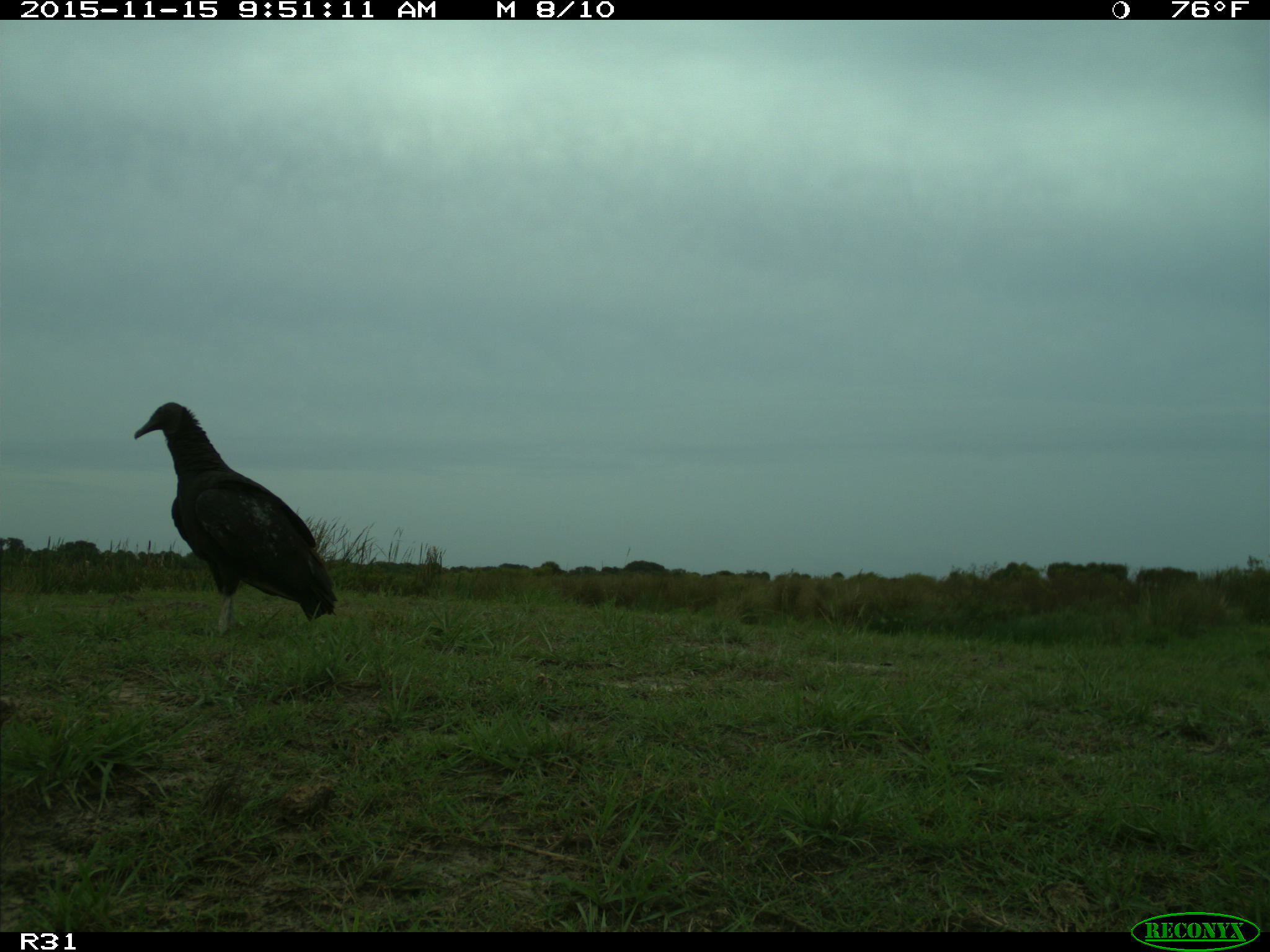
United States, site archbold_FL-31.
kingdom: Animalia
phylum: Chordata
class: Aves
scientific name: Aves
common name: birds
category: unidentified bird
Unidentified bird (birds) (Aves).